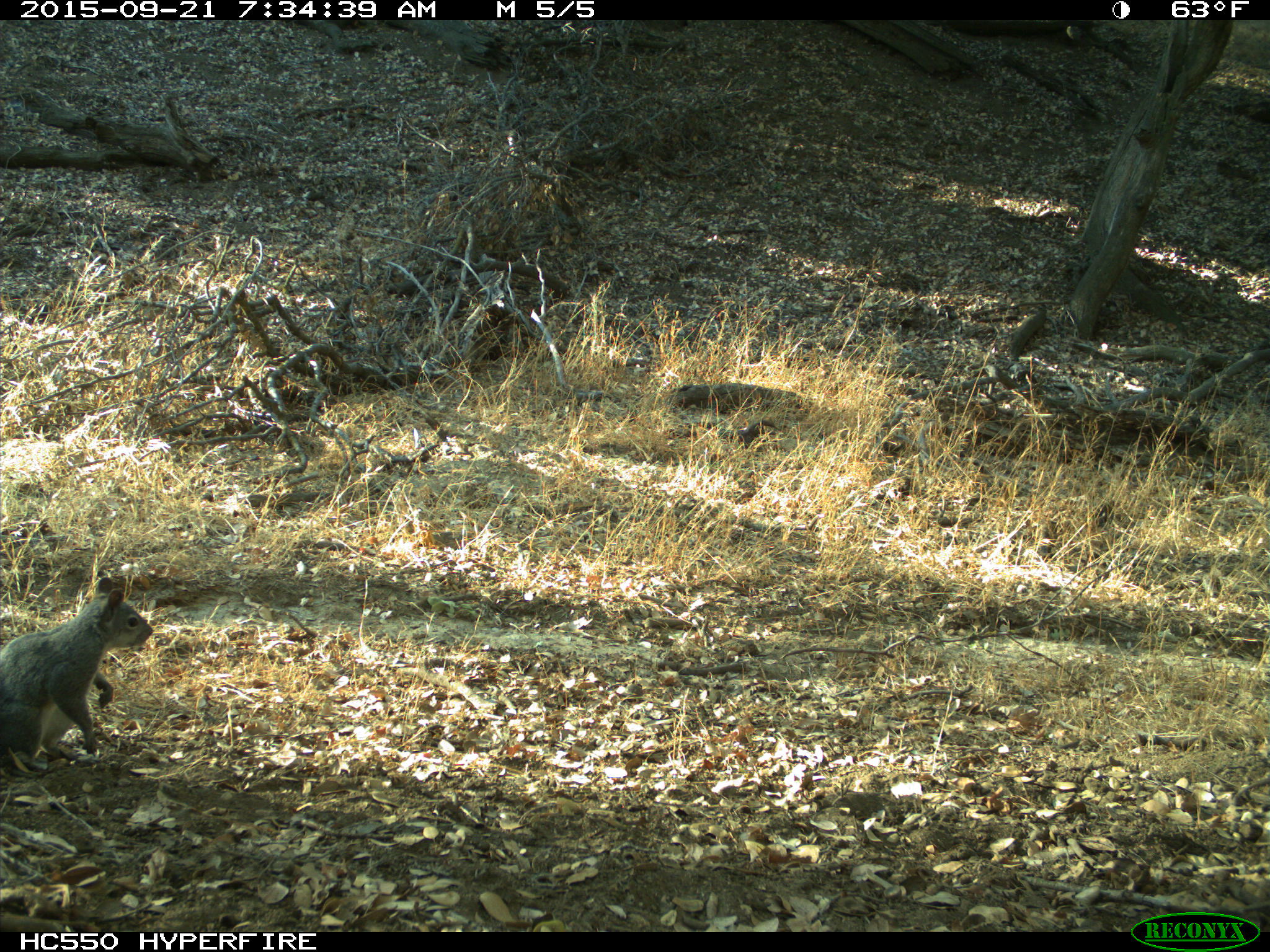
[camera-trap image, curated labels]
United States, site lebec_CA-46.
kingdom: Animalia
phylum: Chordata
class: Mammalia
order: Rodentia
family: Sciuridae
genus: Sciurus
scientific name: Sciurus carolinensis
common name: eastern gray squirrel